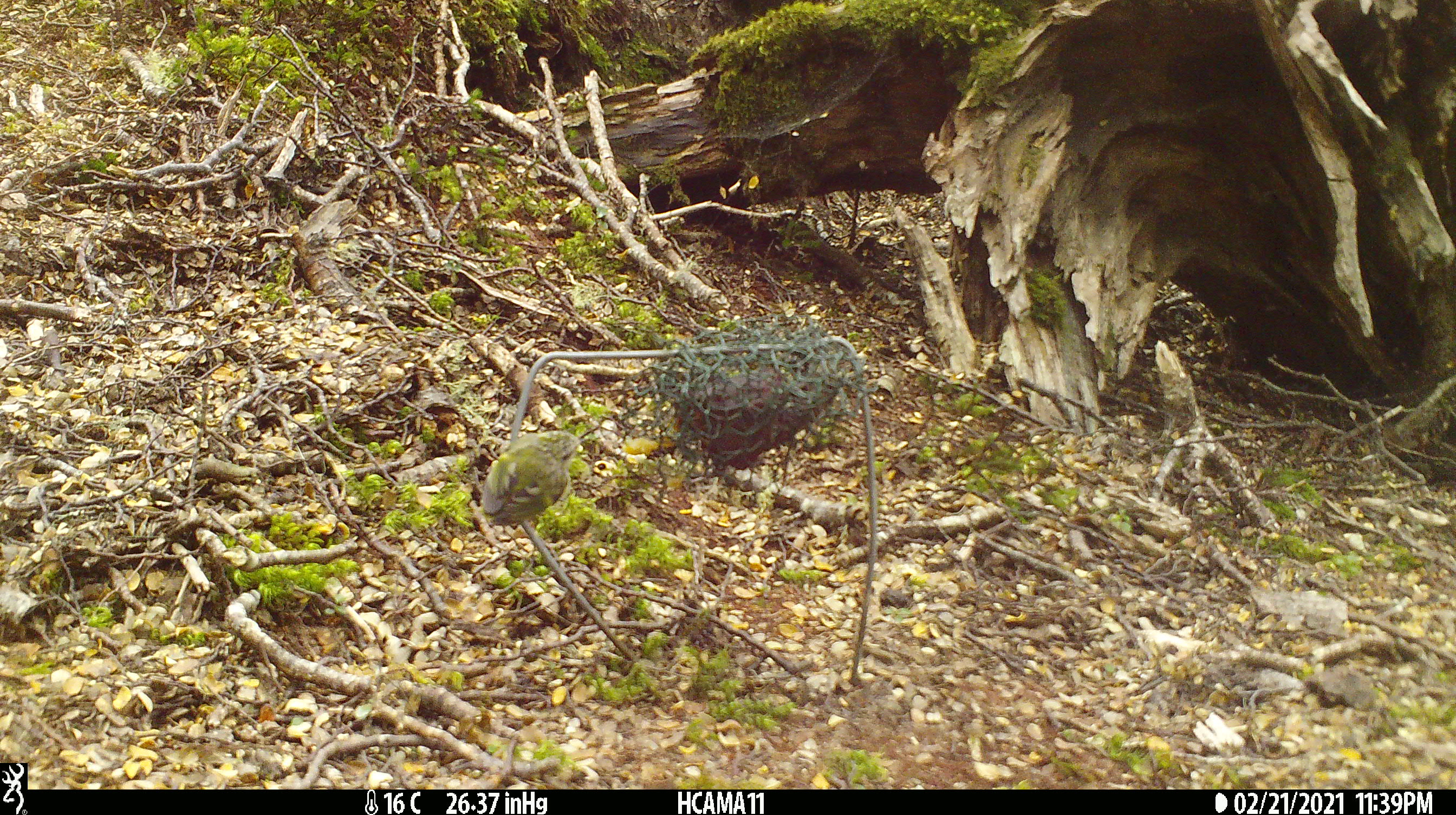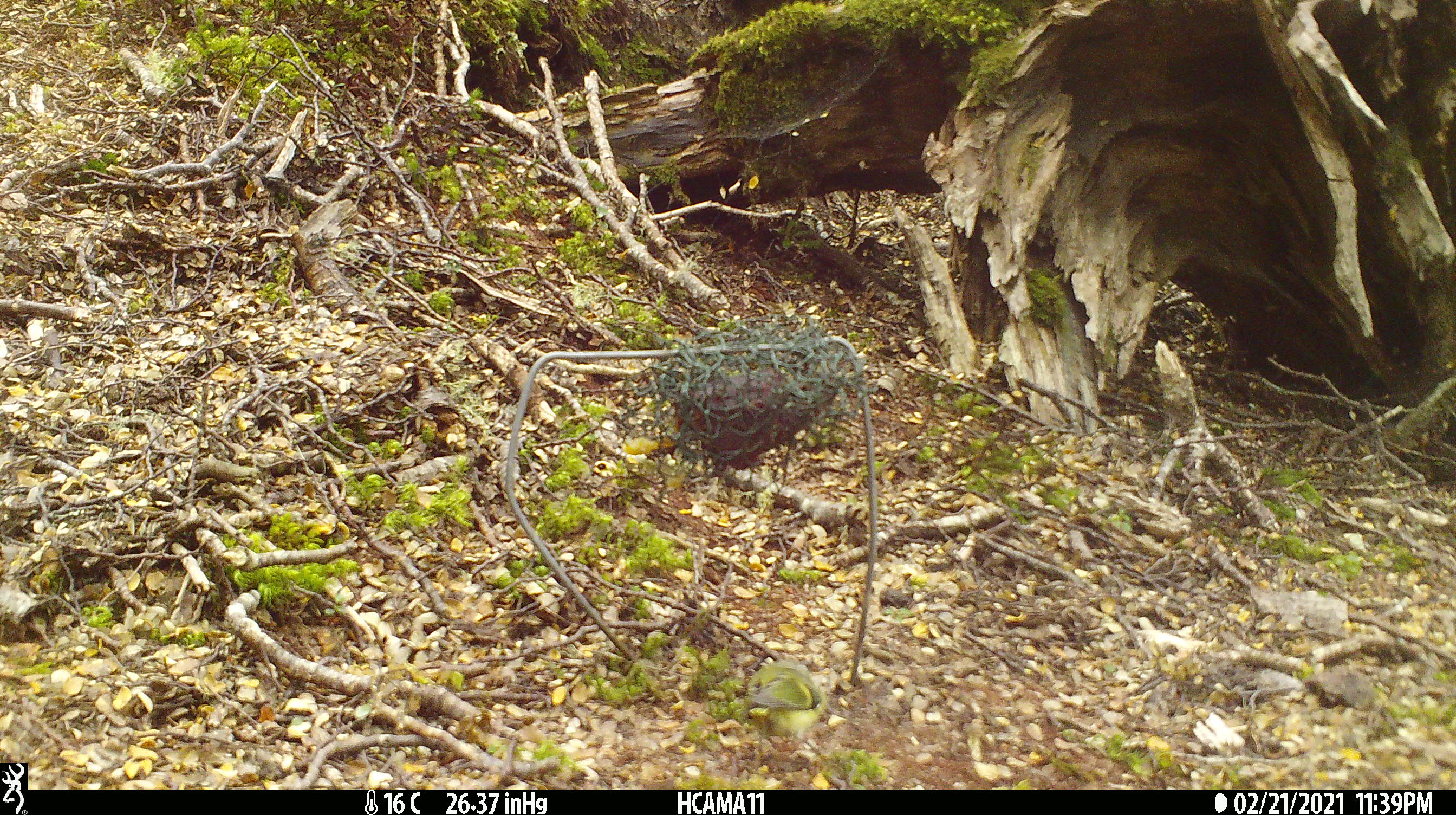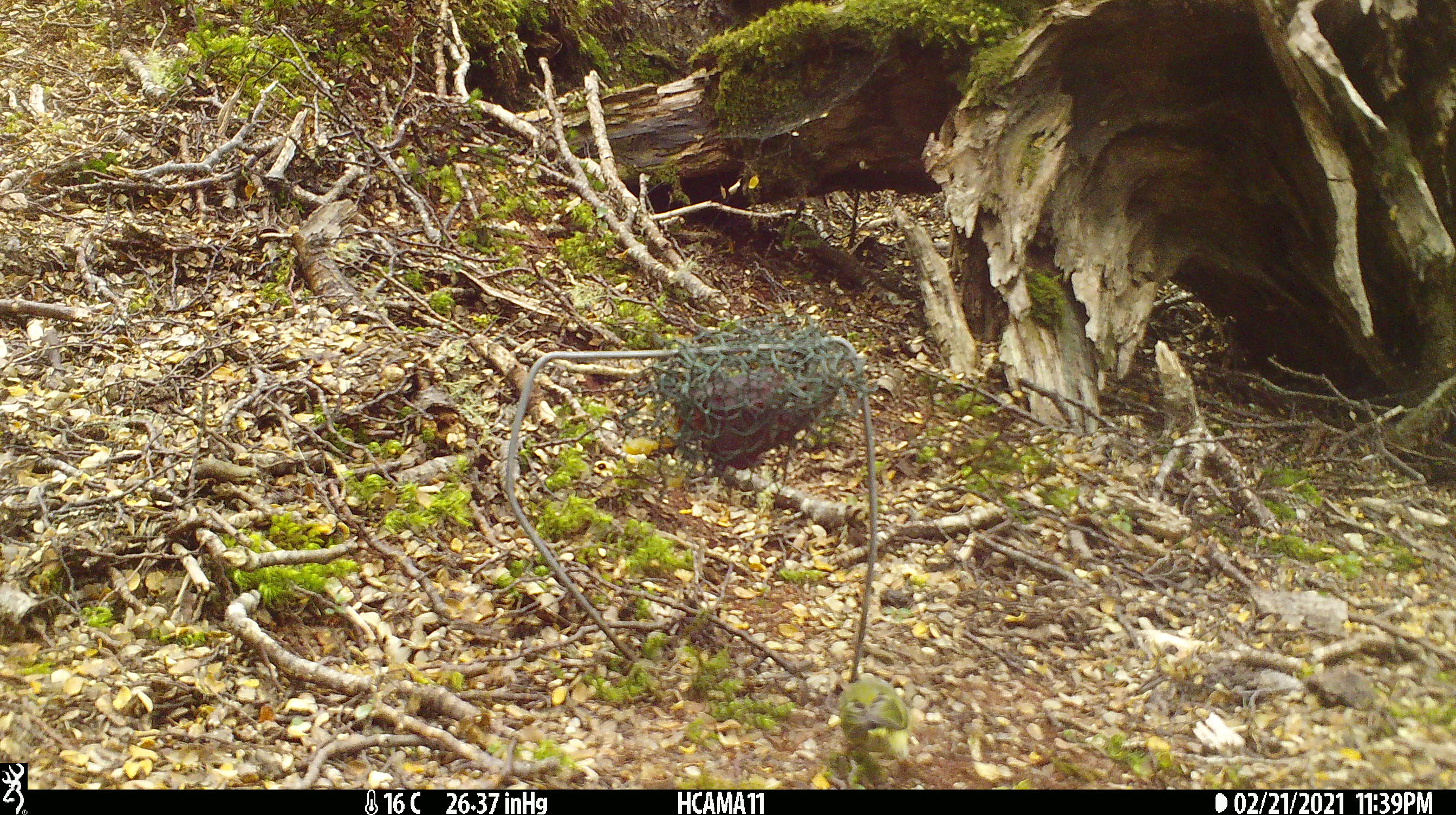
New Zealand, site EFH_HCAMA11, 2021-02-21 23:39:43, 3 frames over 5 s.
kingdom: Animalia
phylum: Chordata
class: Aves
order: Passeriformes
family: Acanthisittidae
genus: Acanthisitta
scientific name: Acanthisitta chloris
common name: rifleman